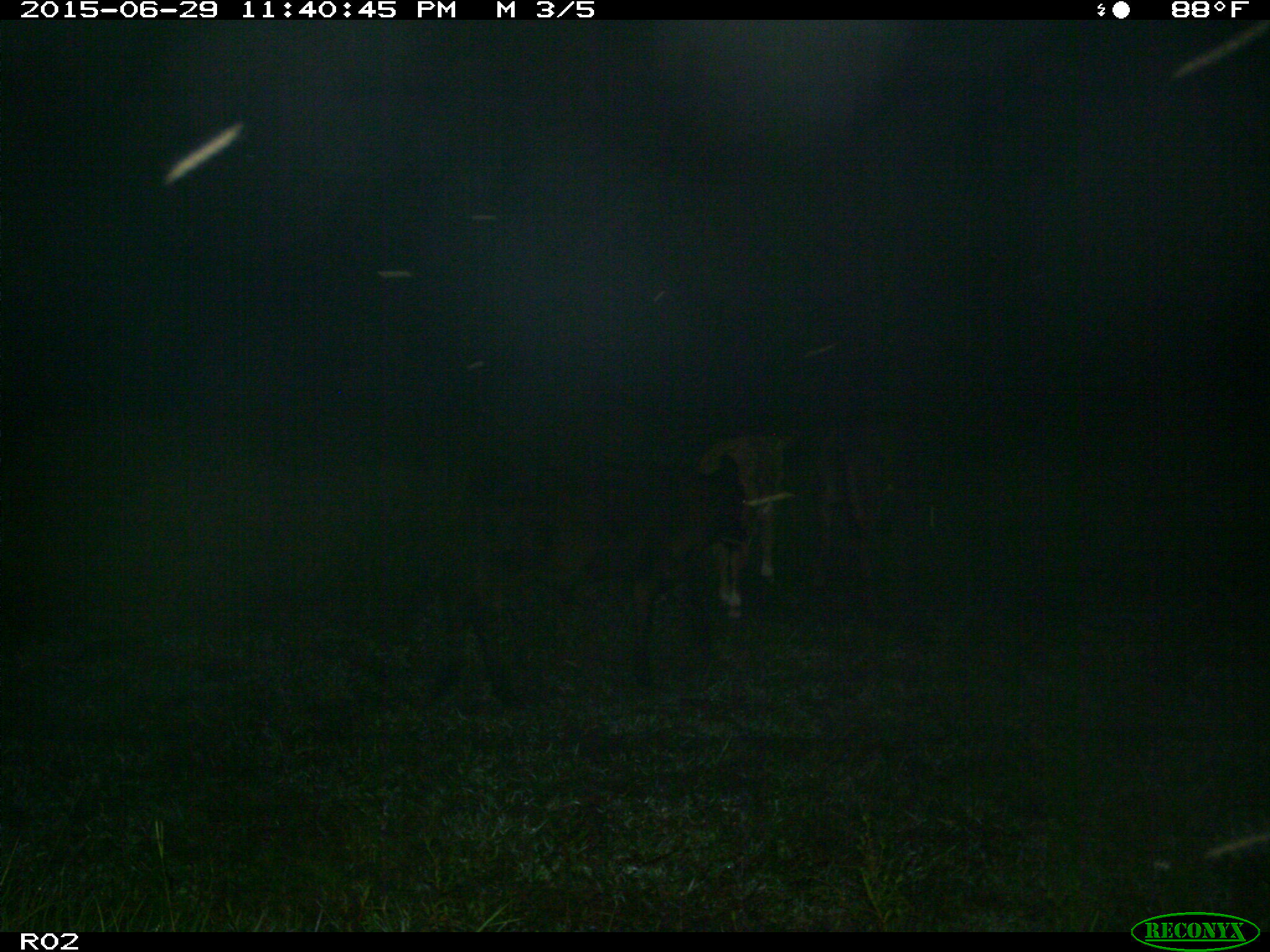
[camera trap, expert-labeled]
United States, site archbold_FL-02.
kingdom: Animalia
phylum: Chordata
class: Mammalia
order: Artiodactyla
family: Bovidae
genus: Bos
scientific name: Bos taurus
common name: domestic cow